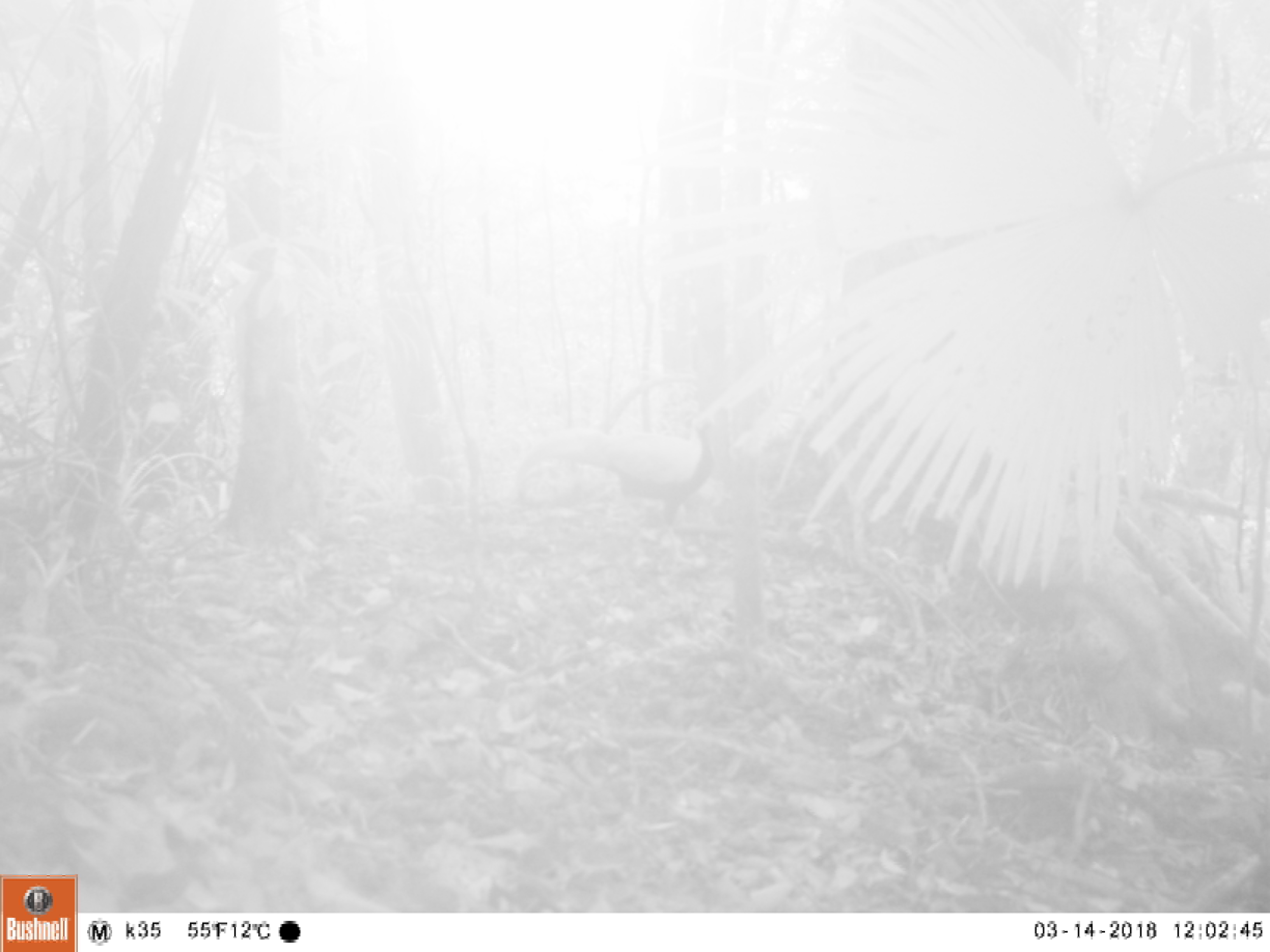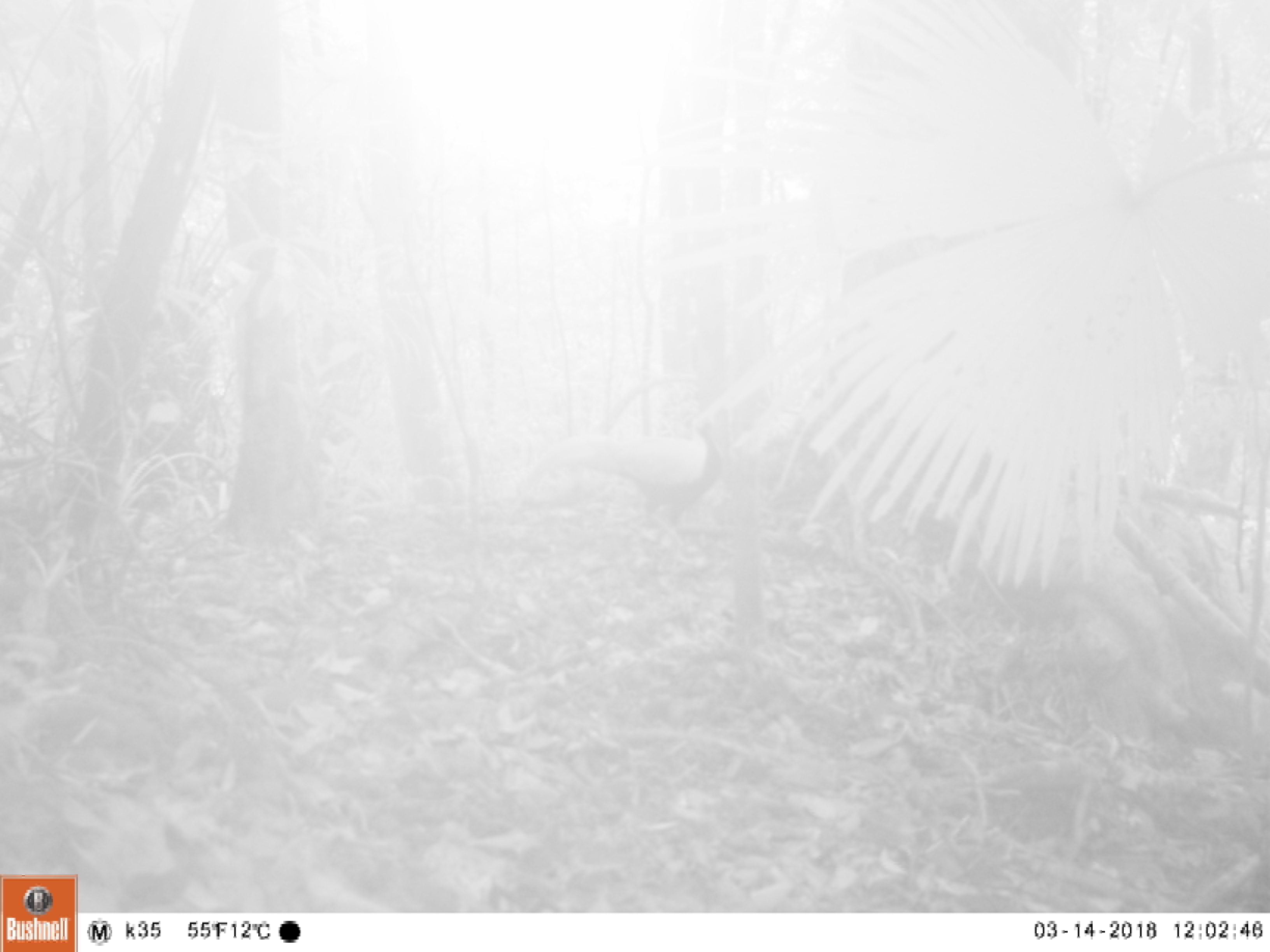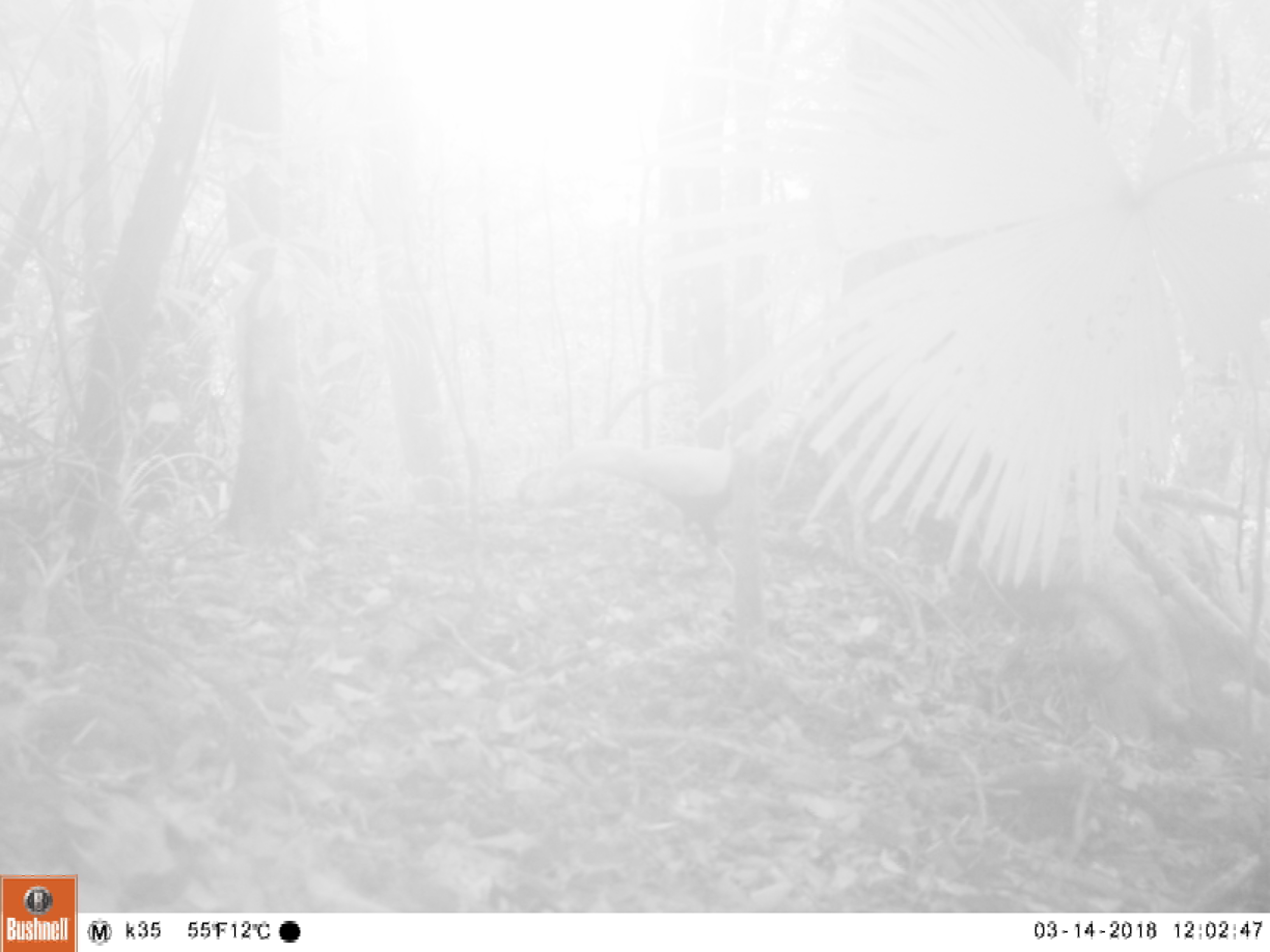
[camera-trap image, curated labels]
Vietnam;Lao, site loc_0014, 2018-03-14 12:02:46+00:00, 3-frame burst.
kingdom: Animalia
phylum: Chordata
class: Aves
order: Galliformes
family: Phasianidae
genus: Lophura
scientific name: Lophura nycthemera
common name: silver pheasant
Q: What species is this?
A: Silver pheasant (Lophura nycthemera).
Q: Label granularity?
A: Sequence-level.